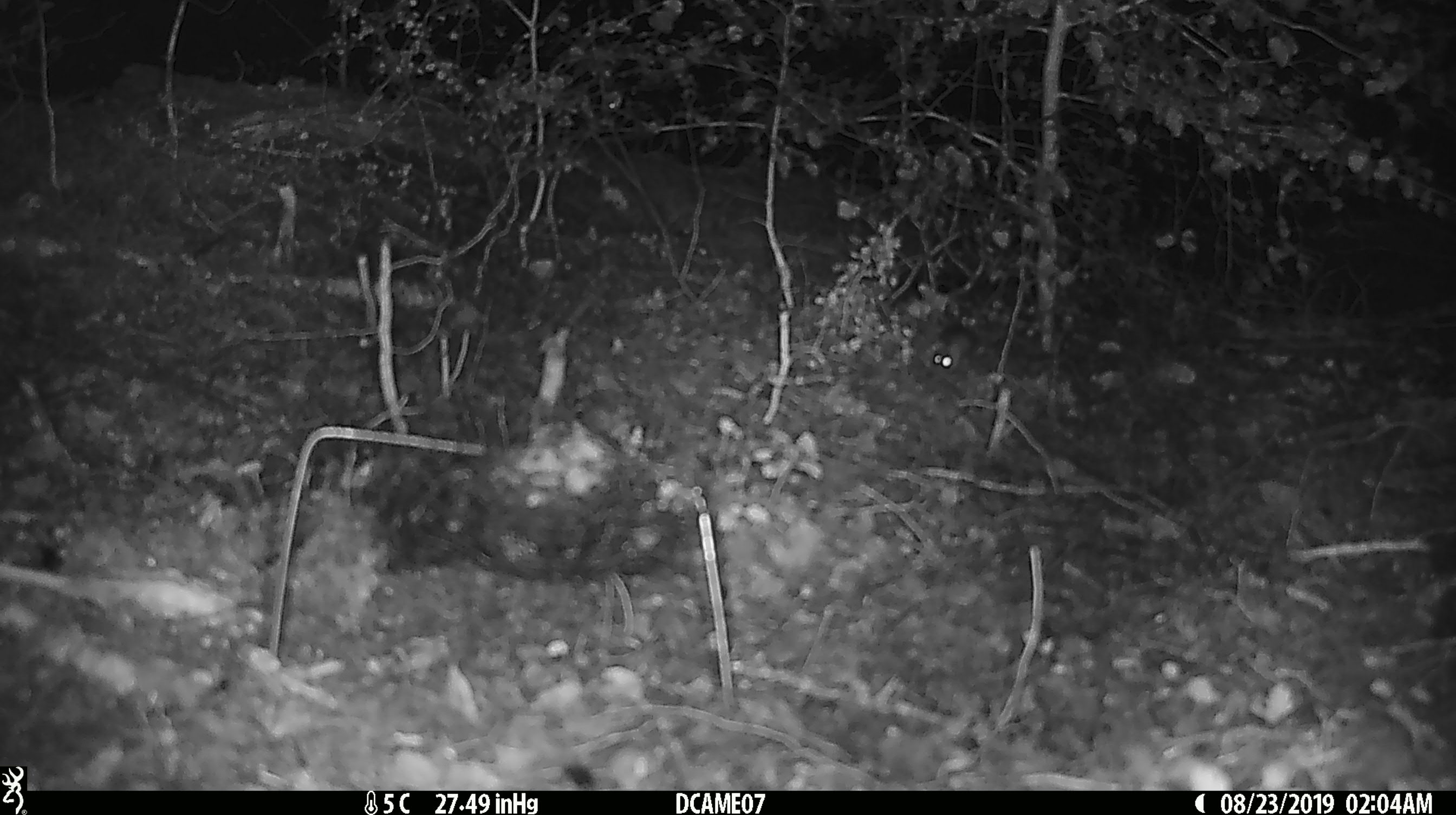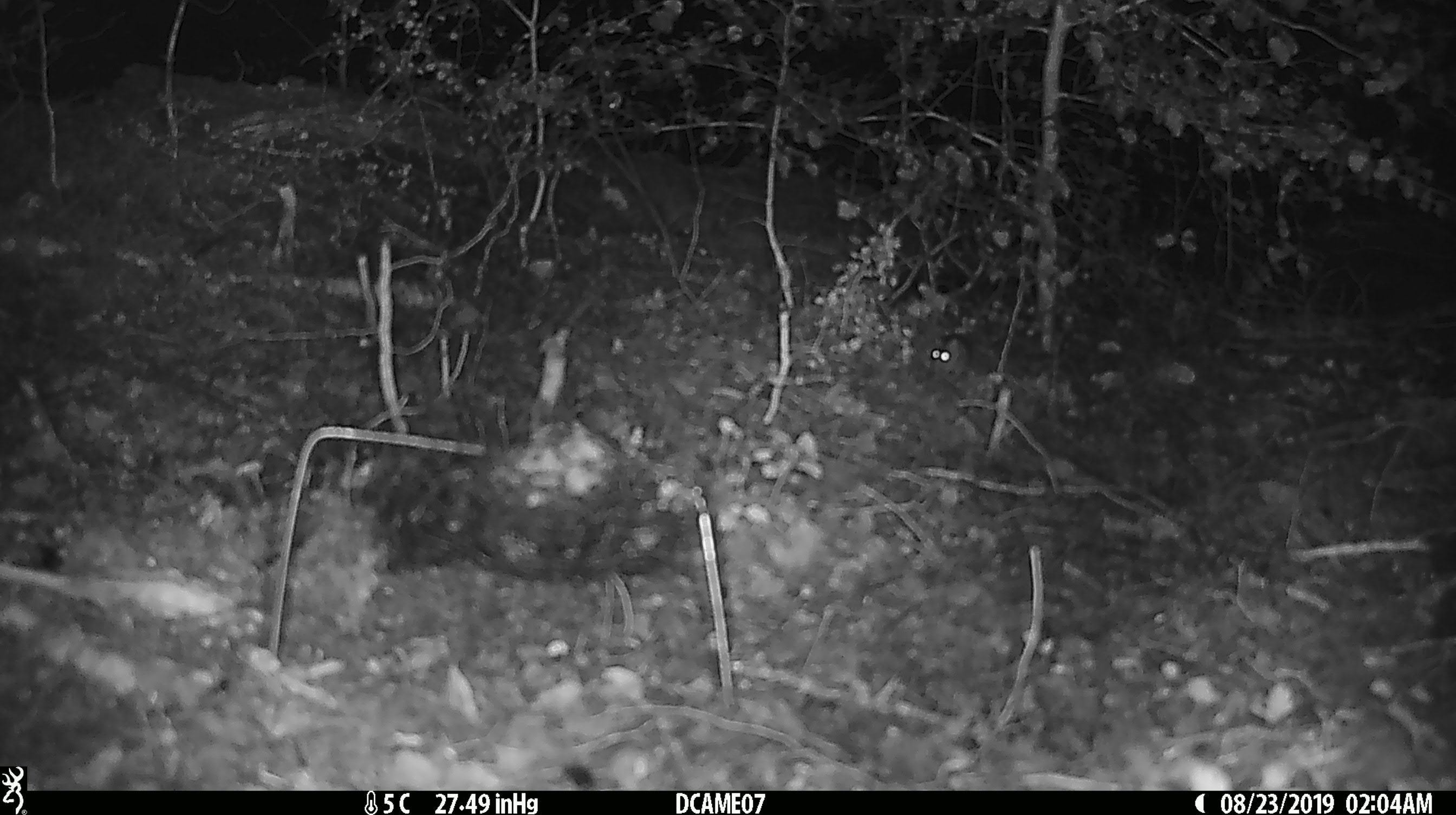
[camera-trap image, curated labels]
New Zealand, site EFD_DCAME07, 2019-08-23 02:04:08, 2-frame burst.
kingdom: Animalia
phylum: Chordata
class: Mammalia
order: Rodentia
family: Muridae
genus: Mus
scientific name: Mus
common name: mouse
Mouse (Mus).